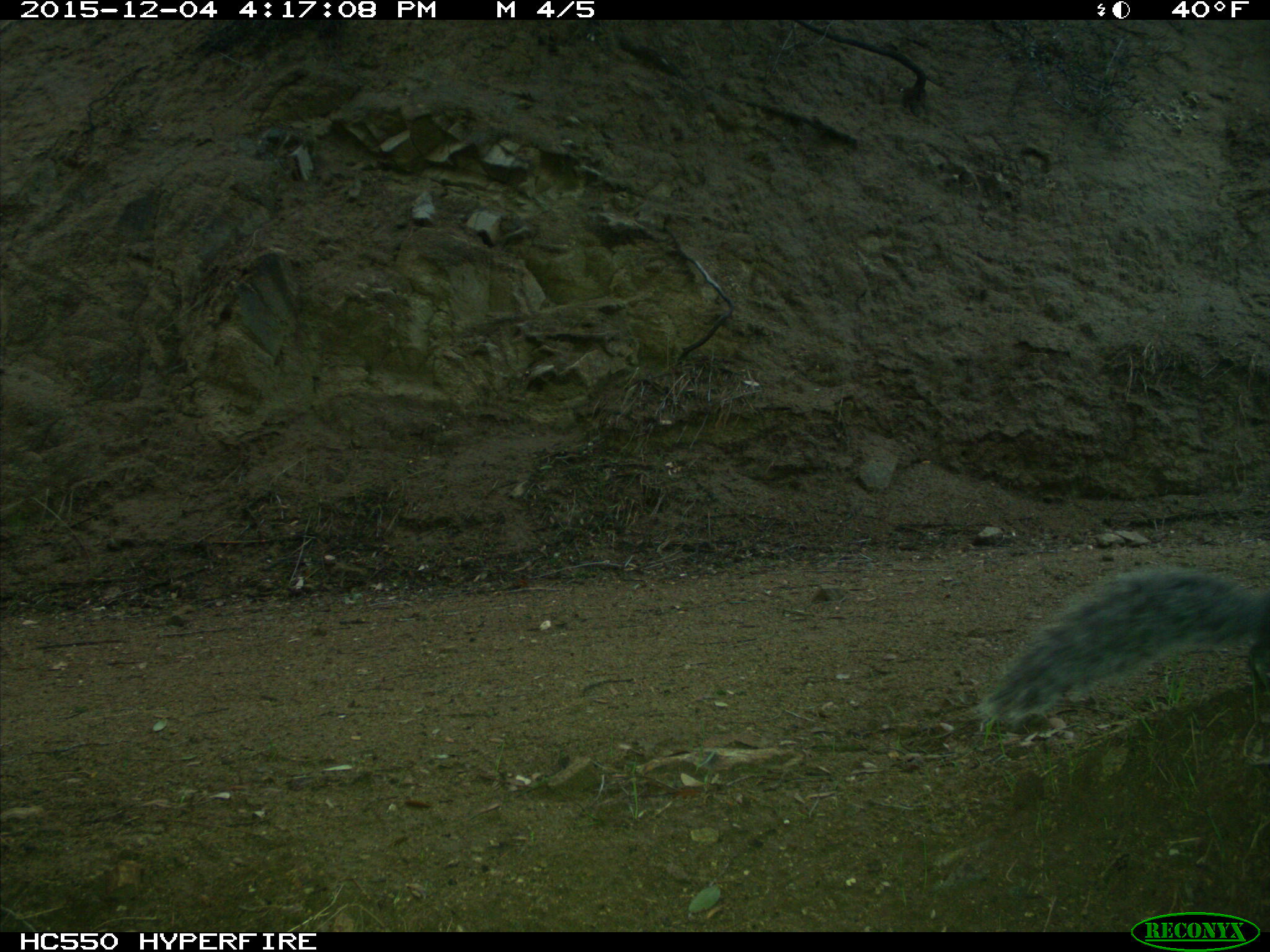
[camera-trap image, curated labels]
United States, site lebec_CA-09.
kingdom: Animalia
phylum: Chordata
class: Mammalia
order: Rodentia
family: Sciuridae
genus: Sciurus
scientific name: Sciurus carolinensis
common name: eastern gray squirrel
Sciurus carolinensis (eastern gray squirrel).